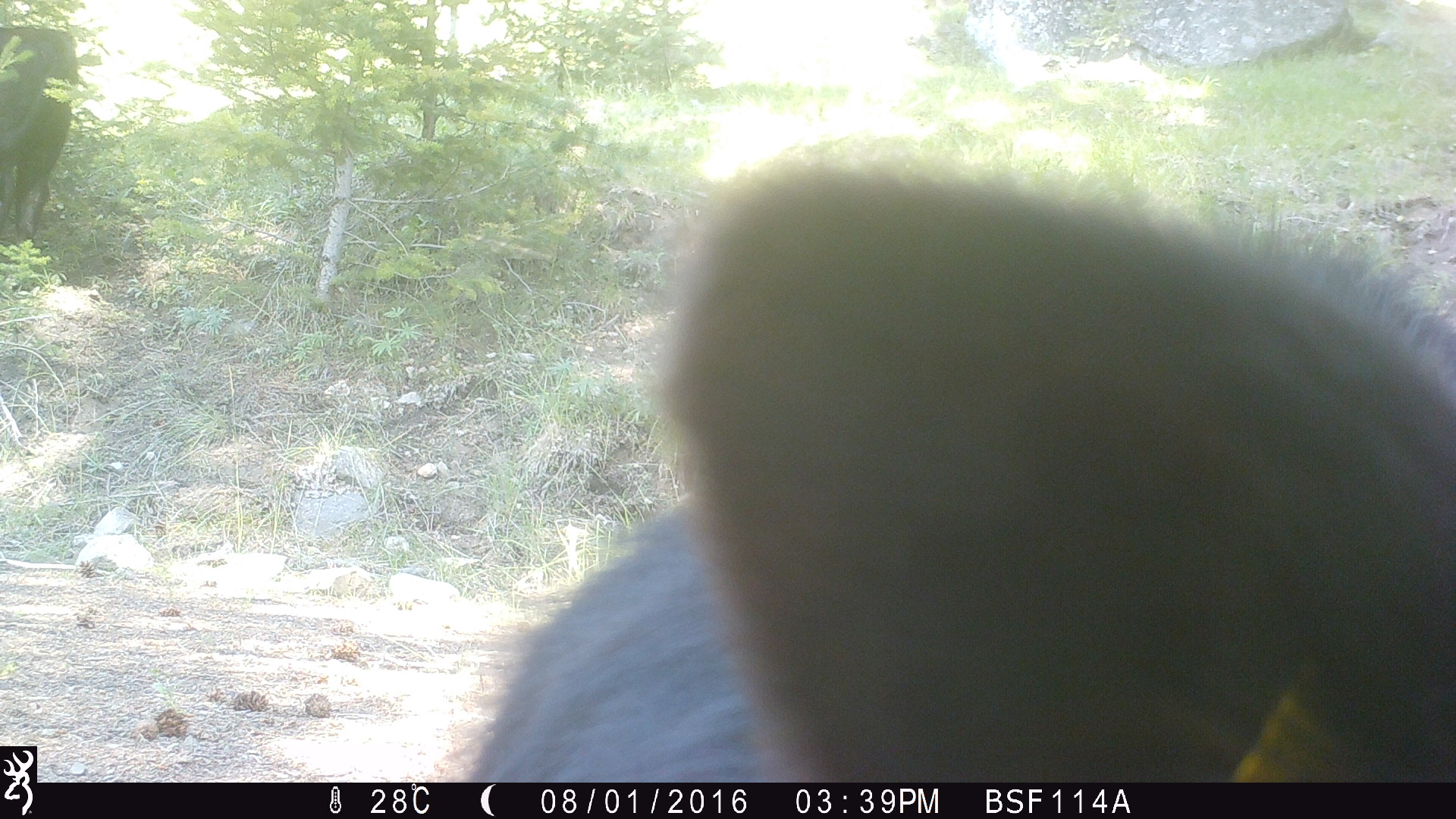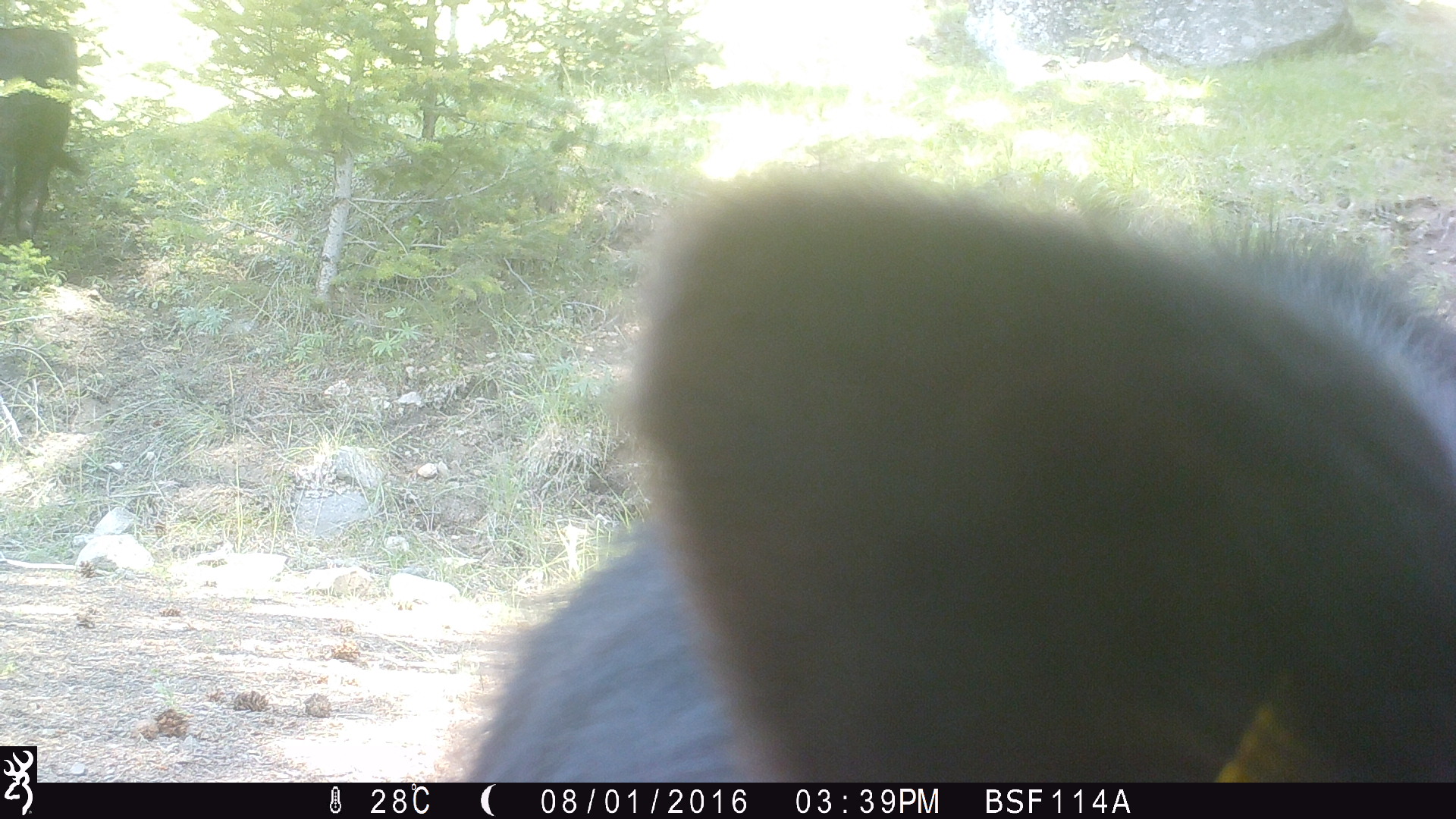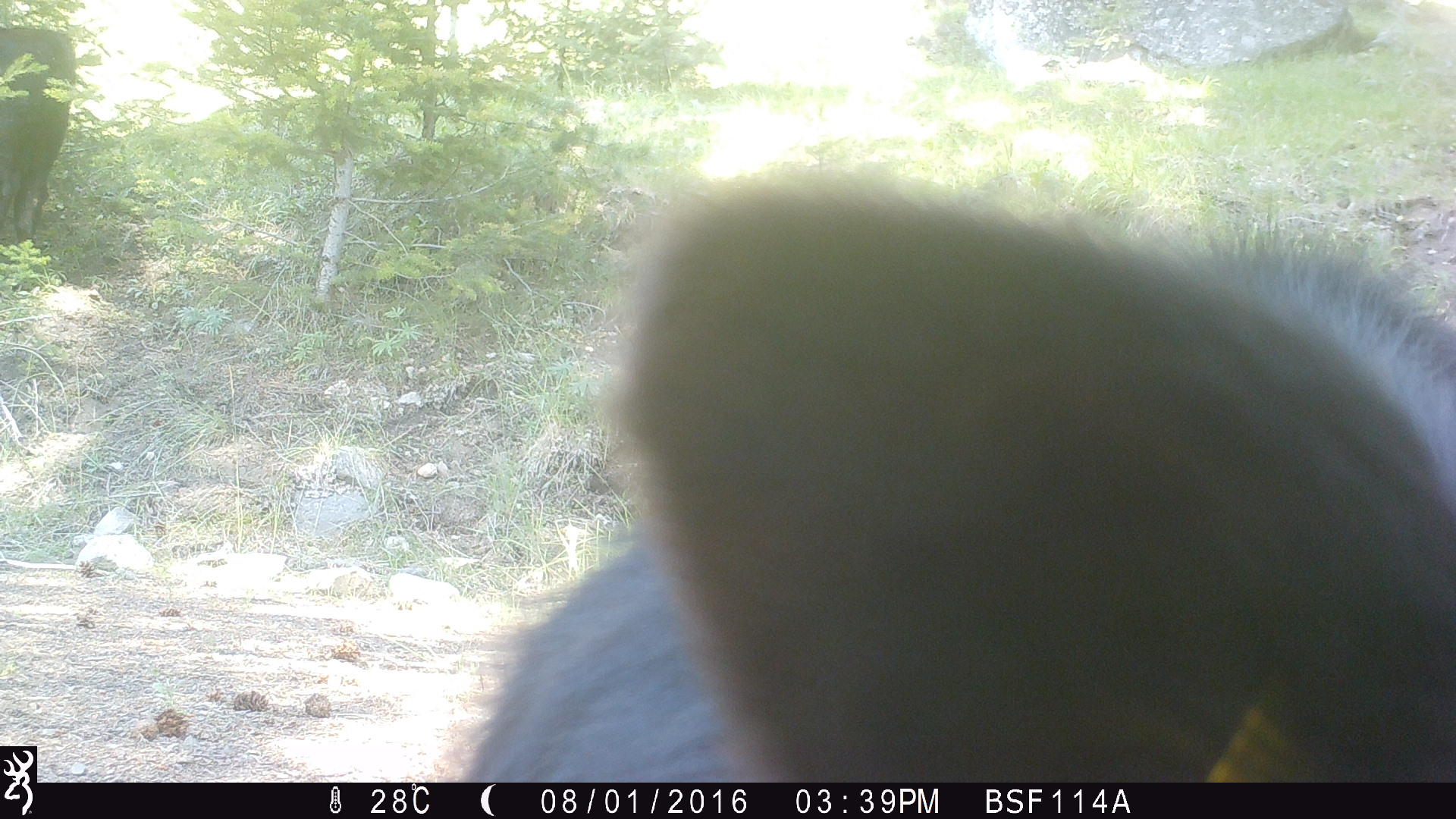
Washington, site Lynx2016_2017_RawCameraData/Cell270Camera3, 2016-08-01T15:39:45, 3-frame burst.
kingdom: Animalia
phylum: Chordata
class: Mammalia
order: Artiodactyla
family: Bovidae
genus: Bos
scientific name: Bos taurus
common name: domestic cattle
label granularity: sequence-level